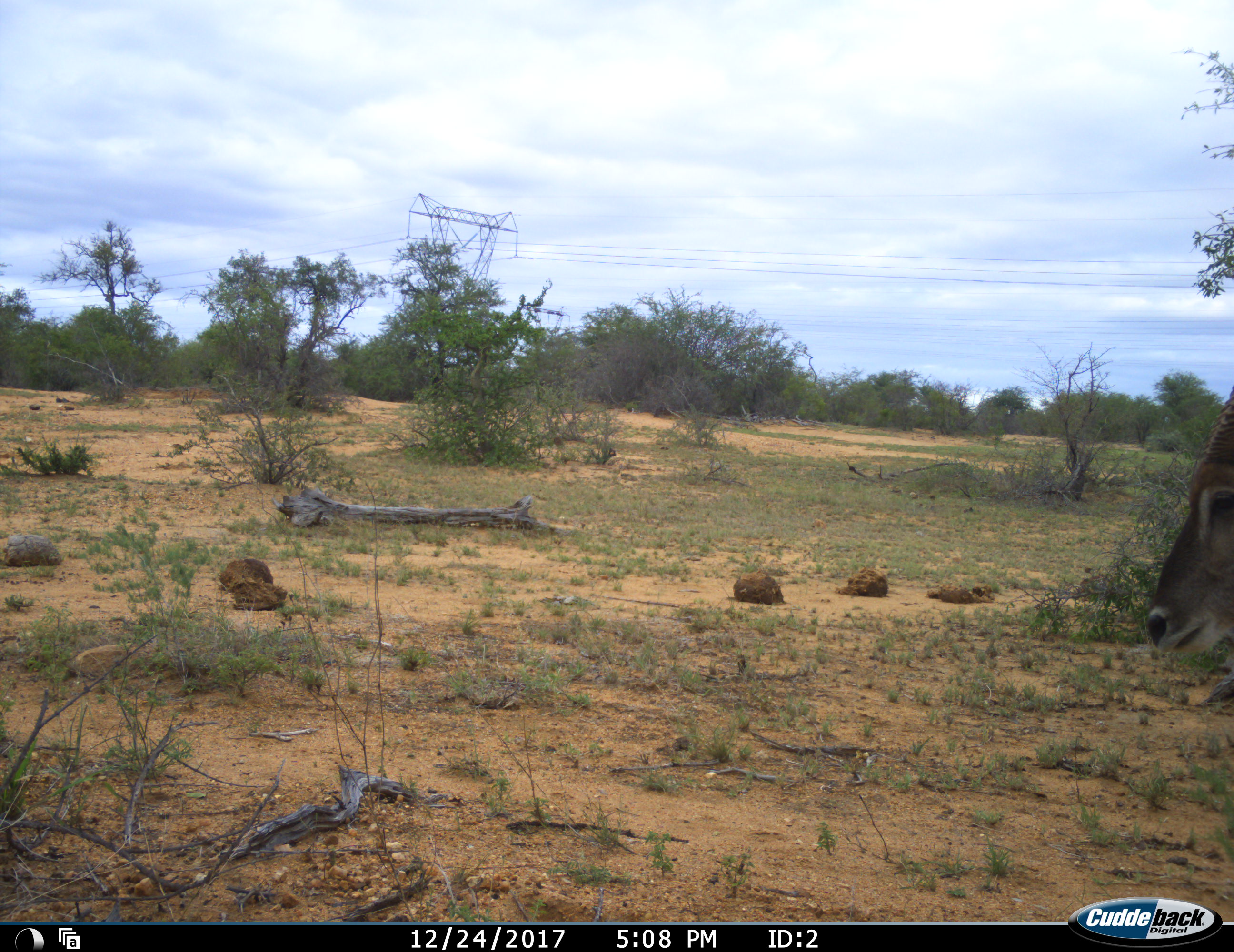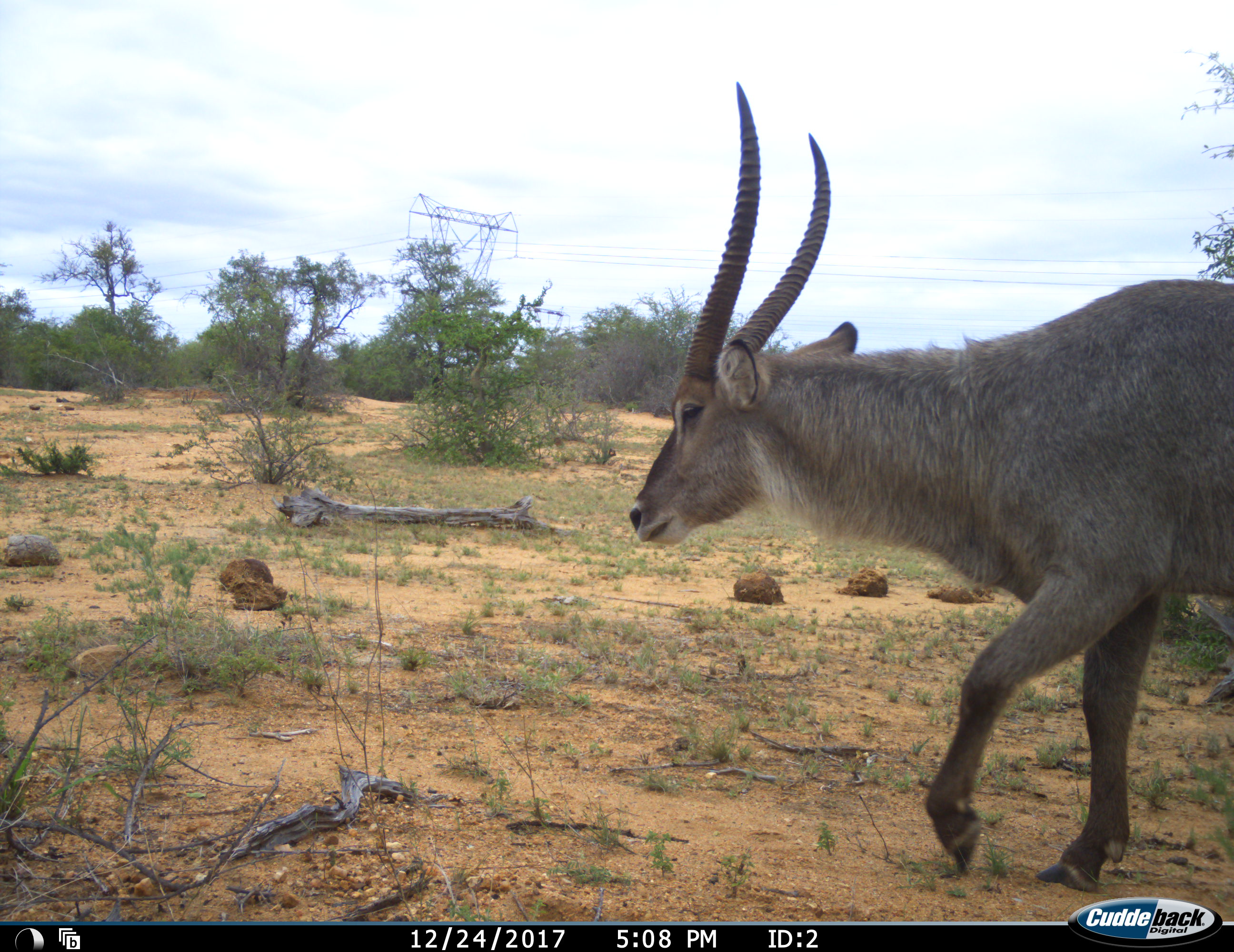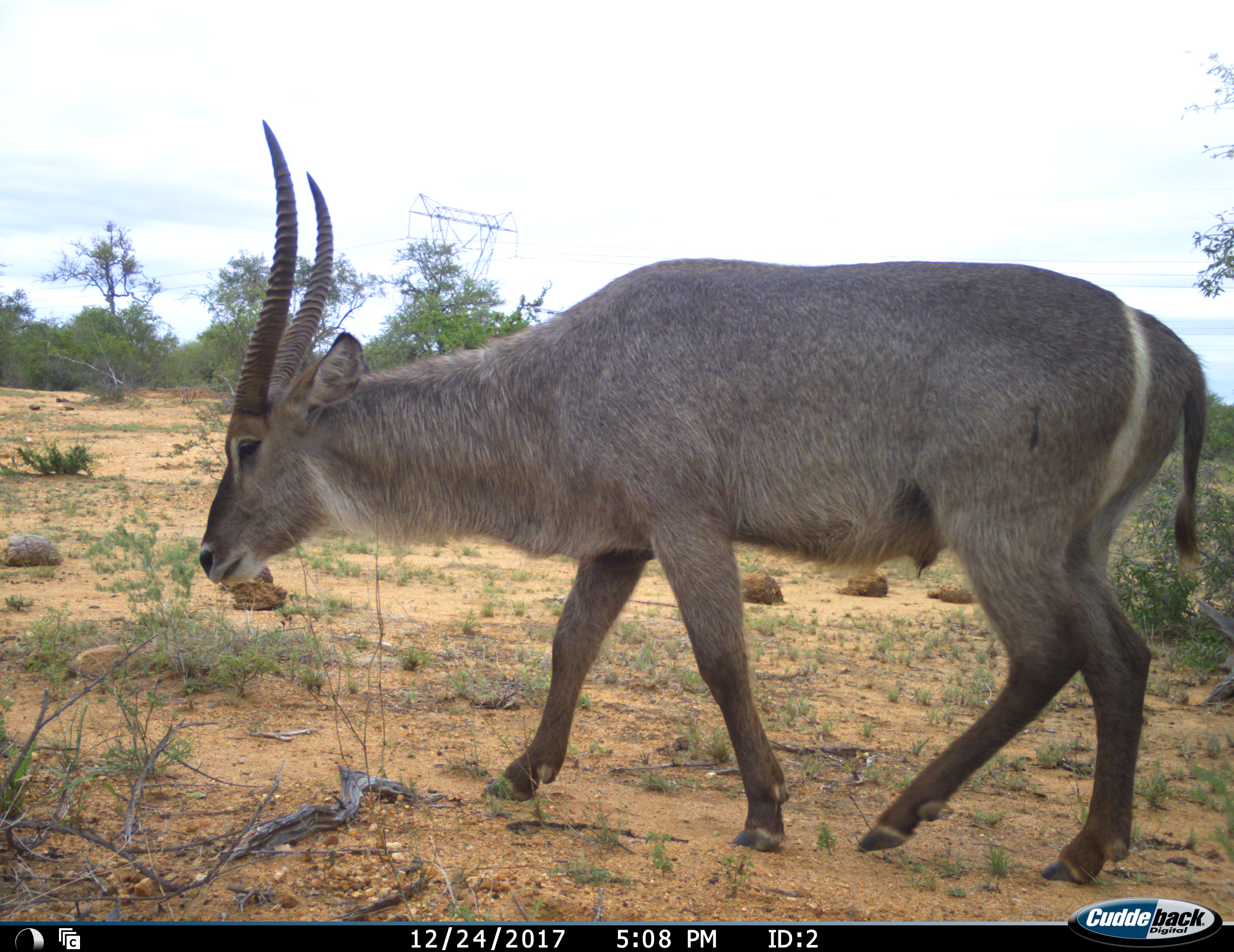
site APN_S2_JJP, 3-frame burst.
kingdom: Animalia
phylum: Chordata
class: Mammalia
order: Artiodactyla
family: Bovidae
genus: Kobus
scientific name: Kobus ellipsiprymnus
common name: waterbuck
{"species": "waterbuck (Kobus ellipsiprymnus)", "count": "1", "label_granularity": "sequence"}